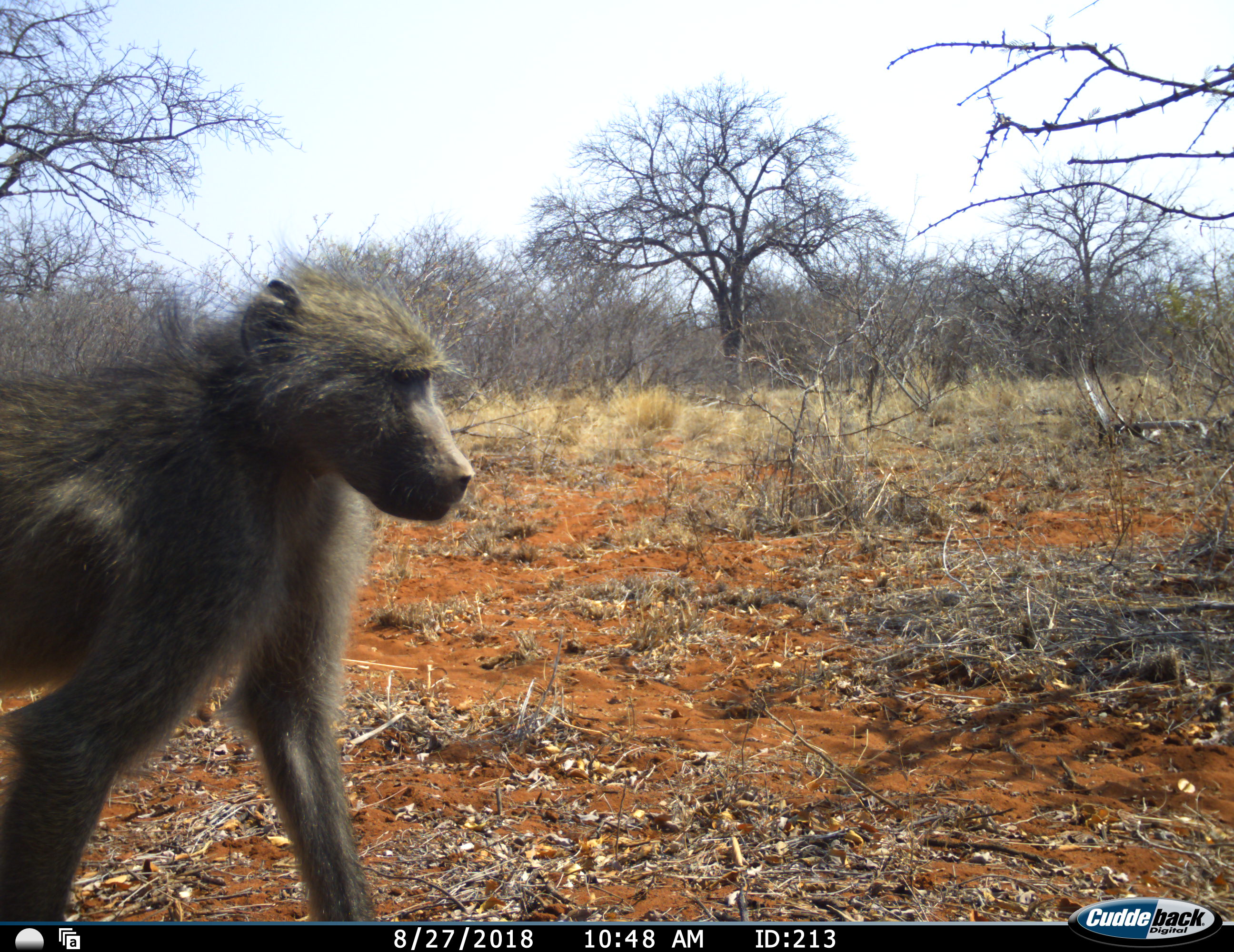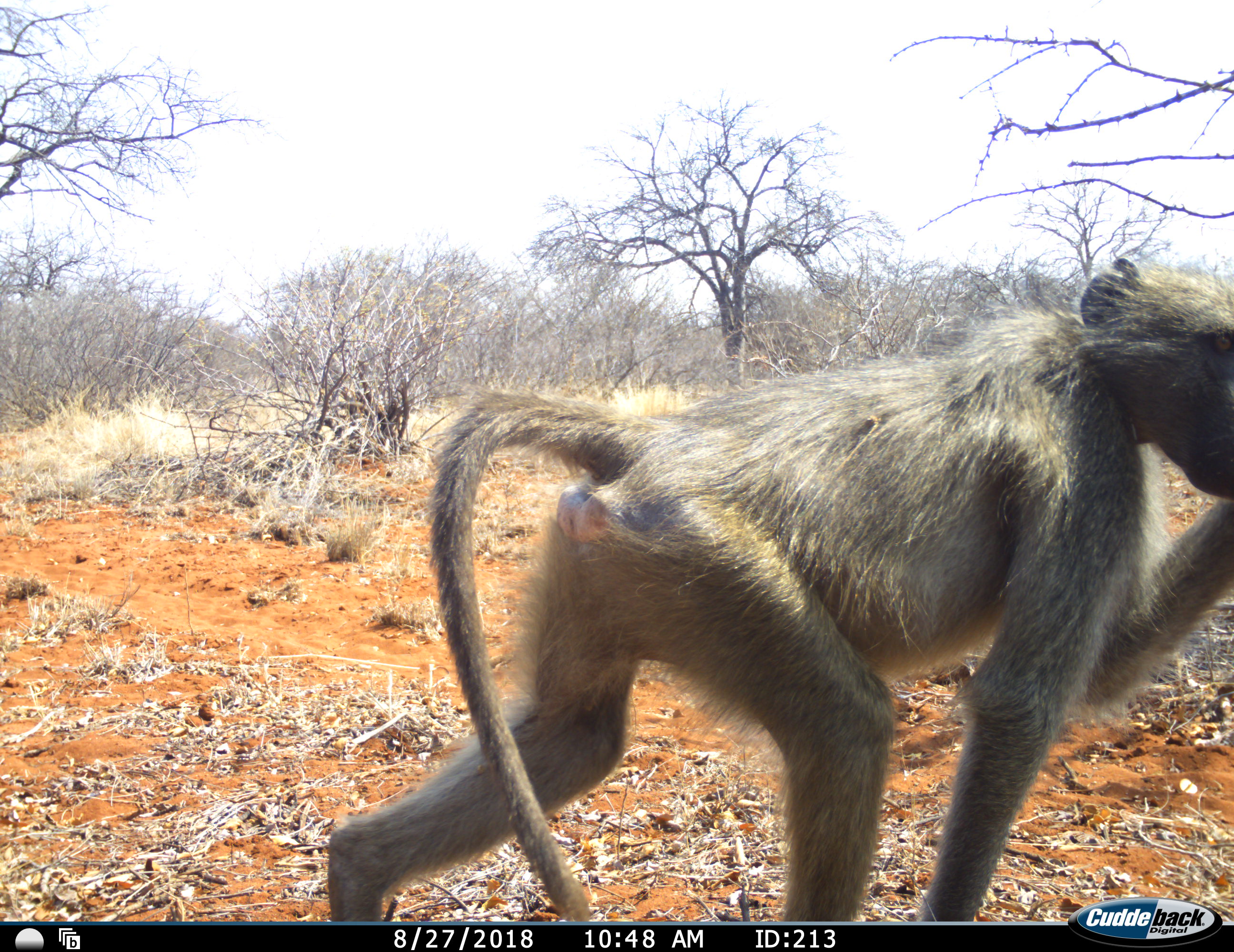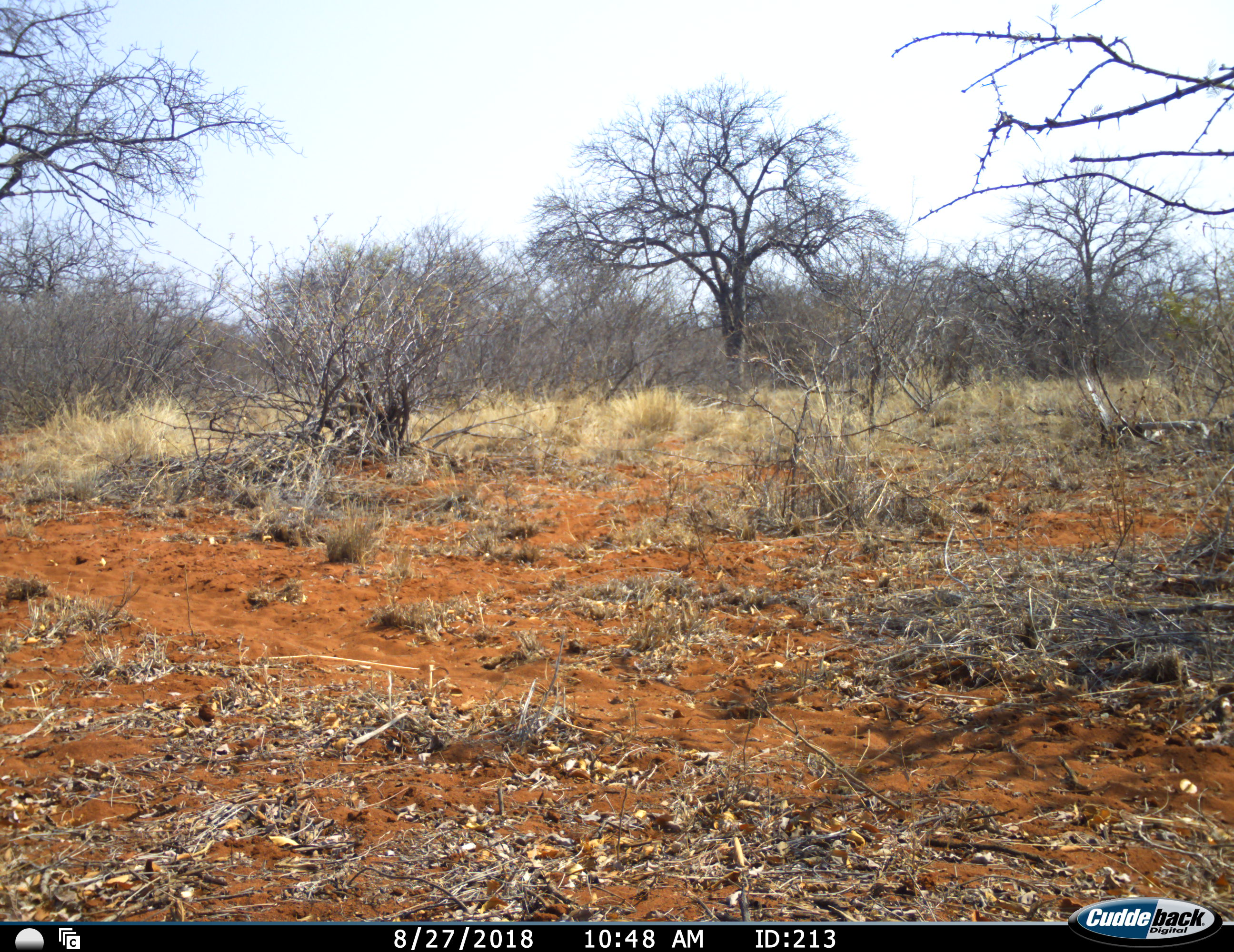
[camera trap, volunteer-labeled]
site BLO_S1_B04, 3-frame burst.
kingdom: Animalia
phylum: Chordata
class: Mammalia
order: Primates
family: Cercopithecidae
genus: Papio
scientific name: Papio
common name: baboon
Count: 1.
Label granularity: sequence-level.